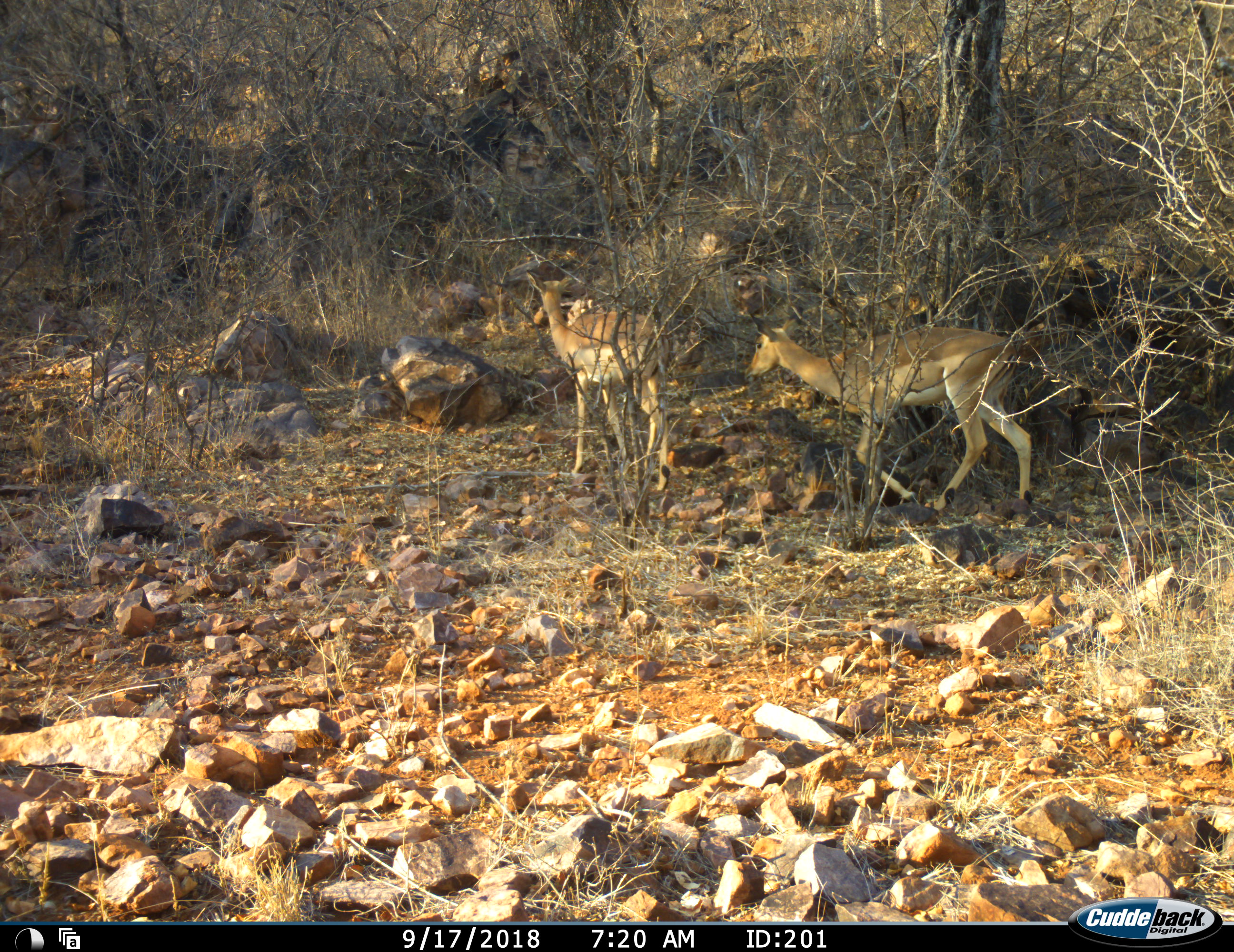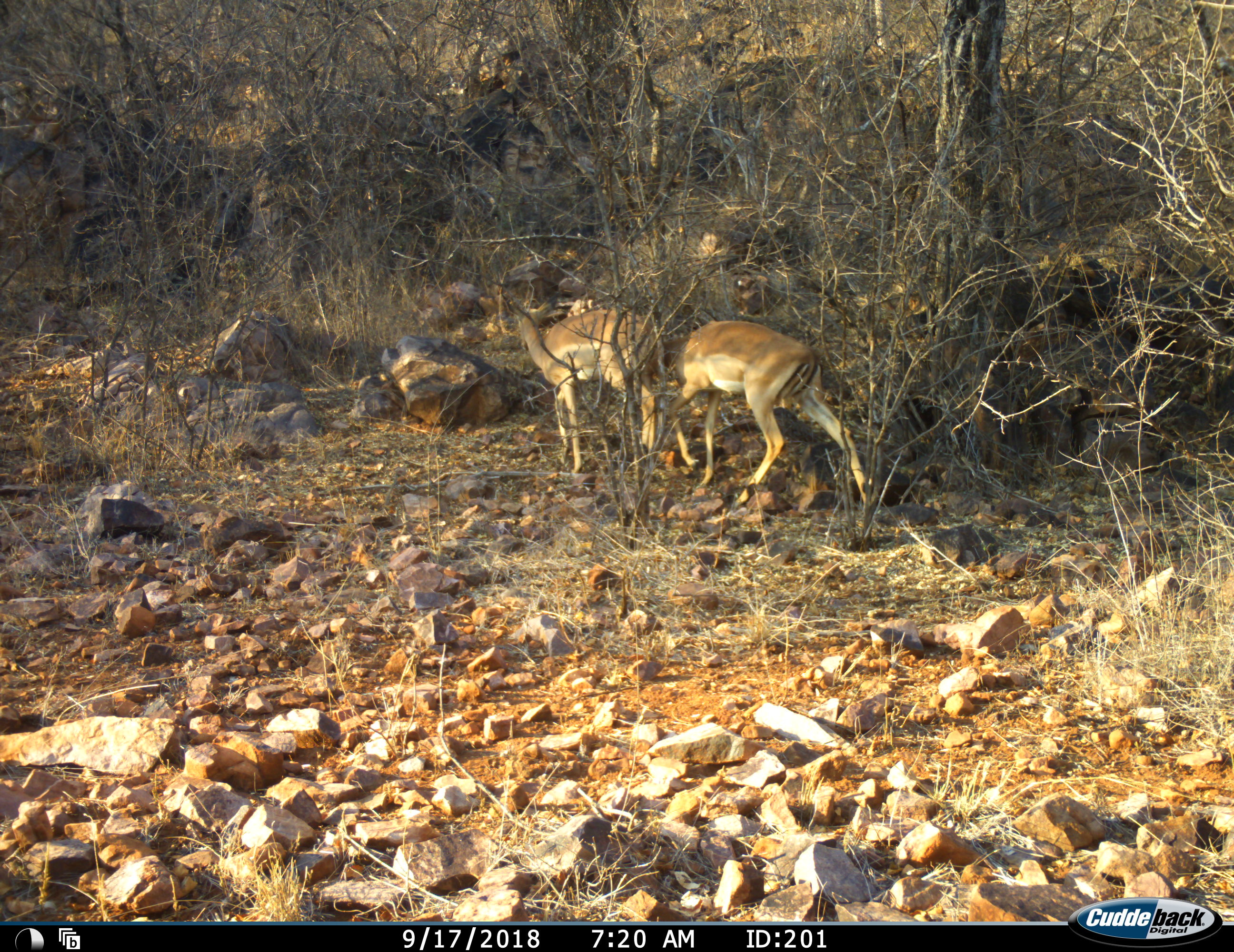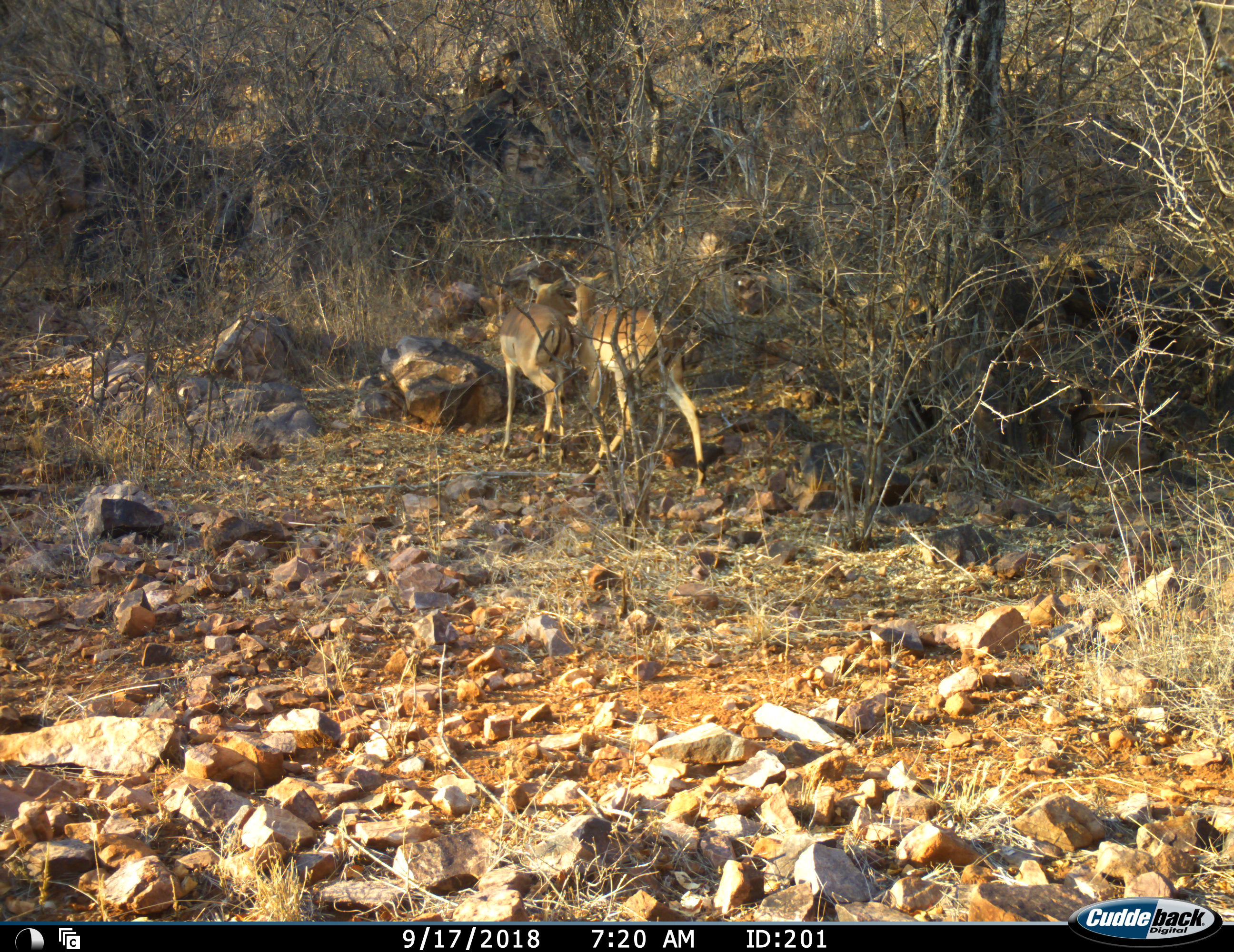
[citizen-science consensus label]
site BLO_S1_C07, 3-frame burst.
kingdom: Animalia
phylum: Chordata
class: Mammalia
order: Artiodactyla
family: Bovidae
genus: Aepyceros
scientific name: Aepyceros melampus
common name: impala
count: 2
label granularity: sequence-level